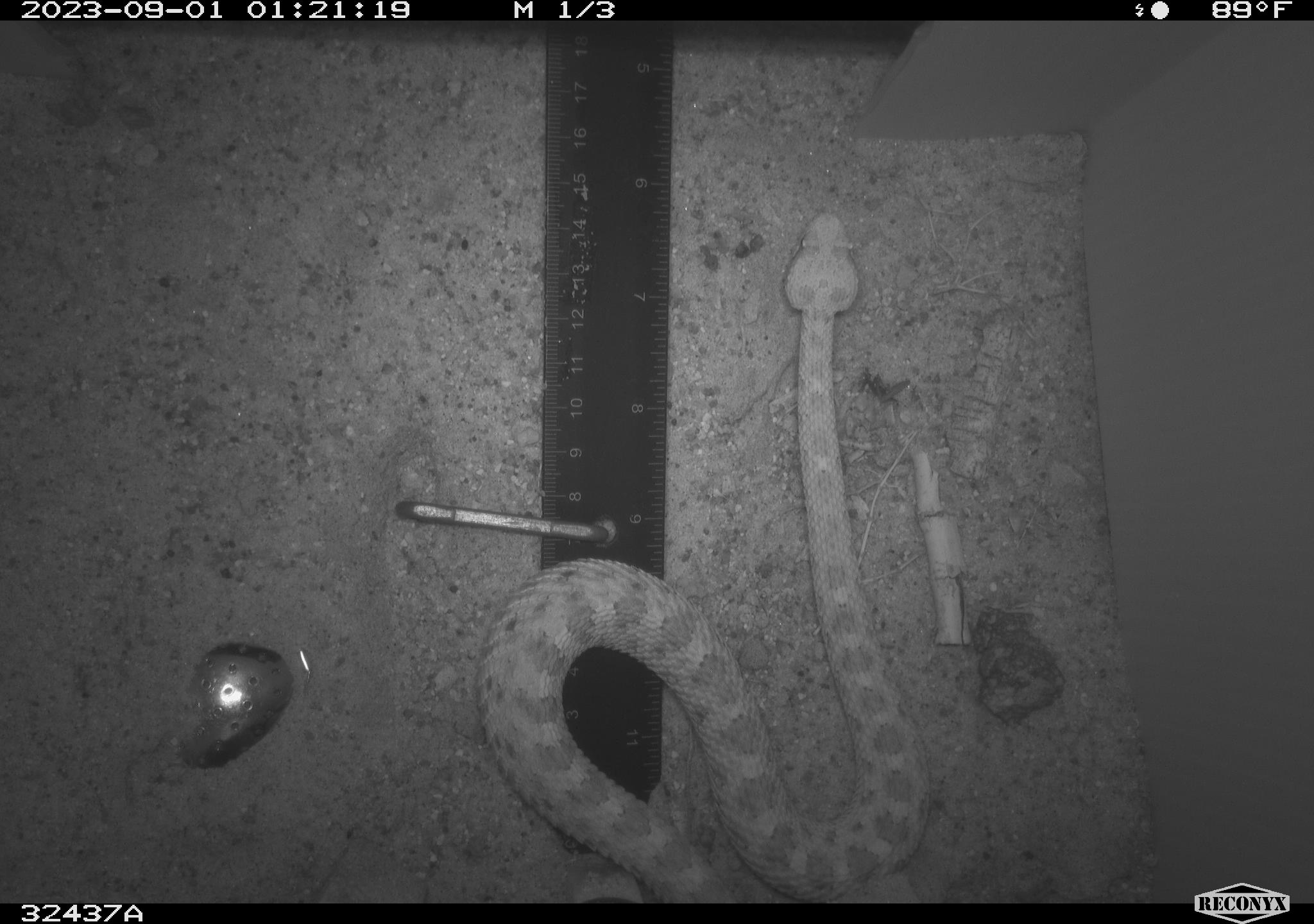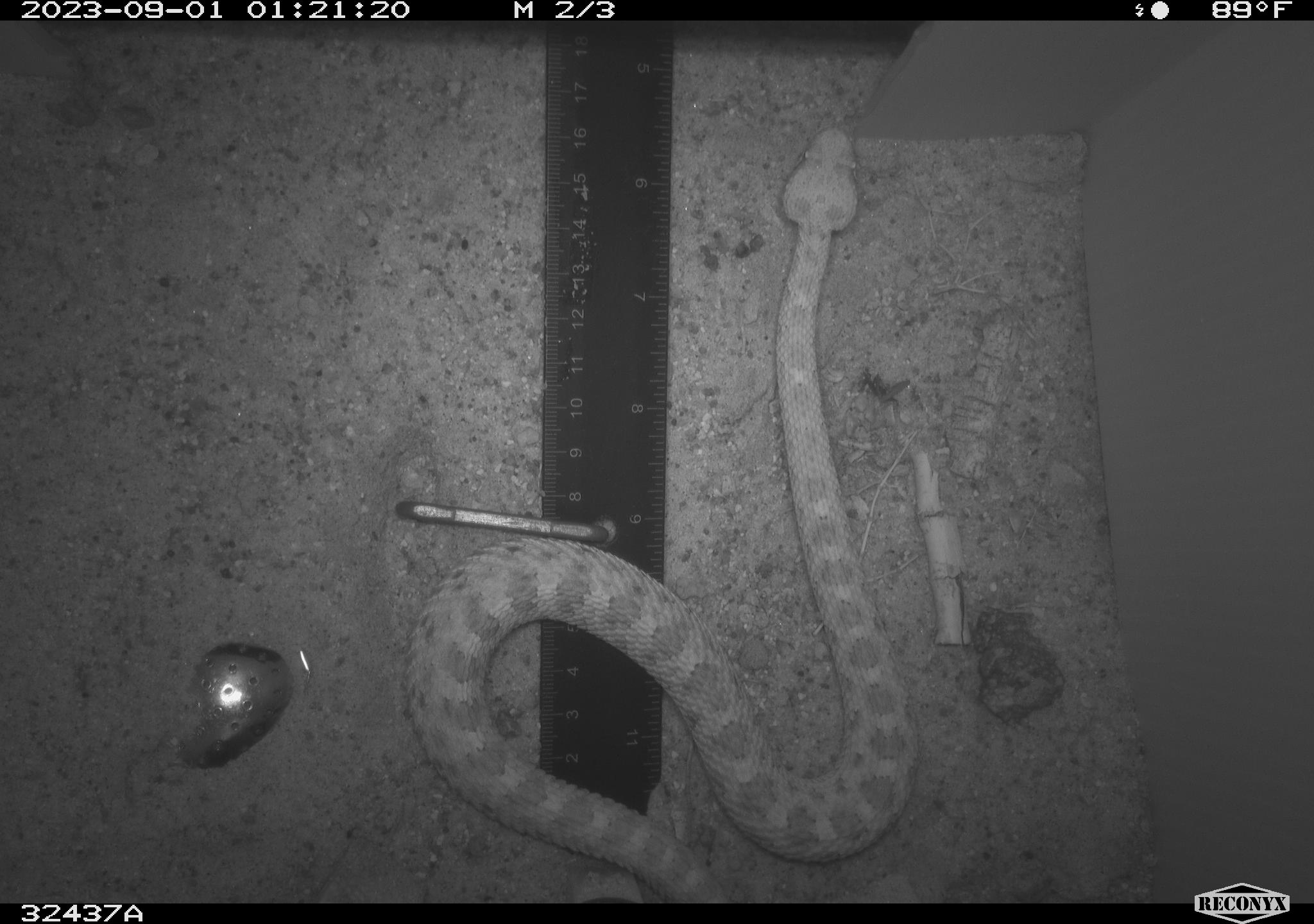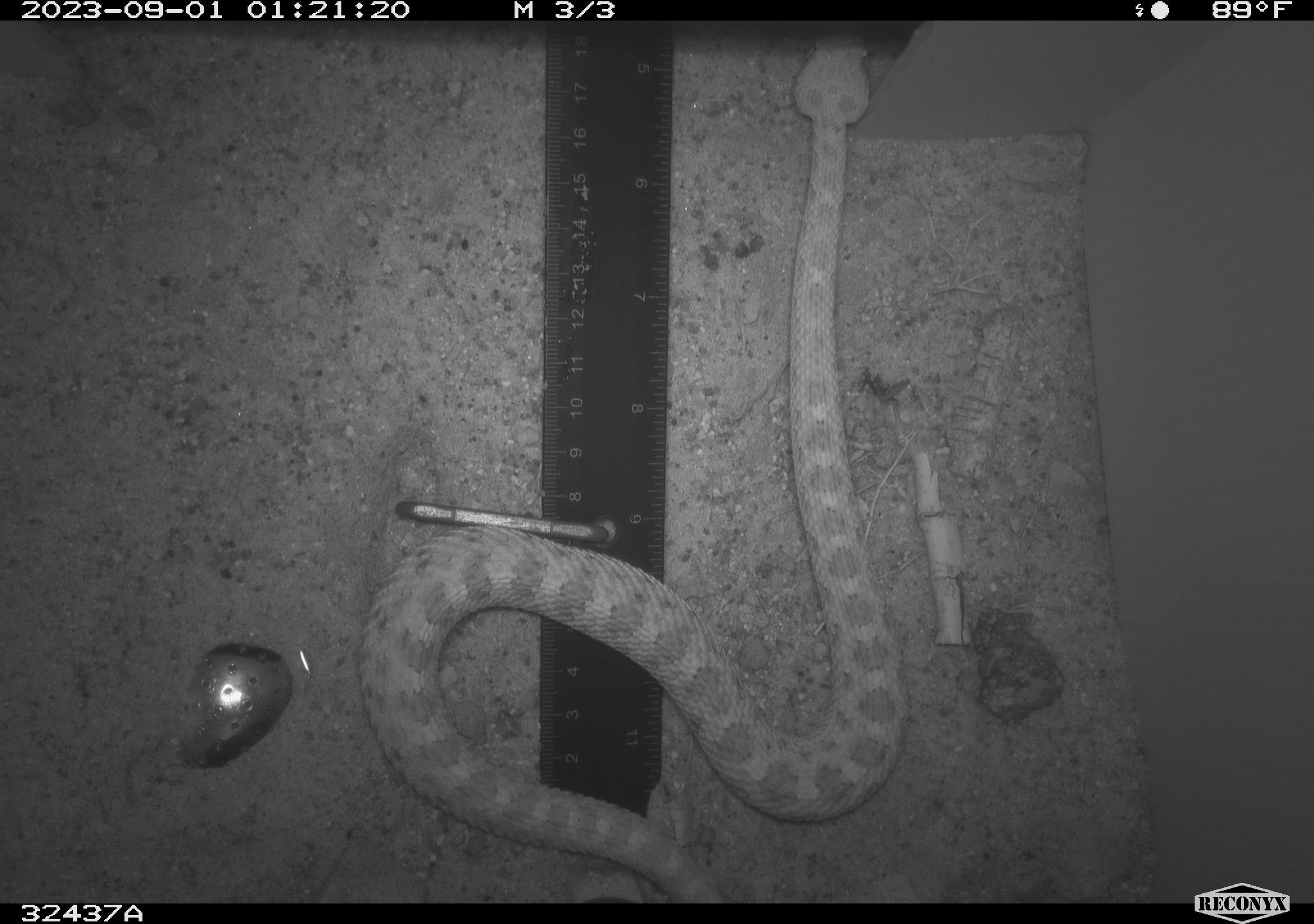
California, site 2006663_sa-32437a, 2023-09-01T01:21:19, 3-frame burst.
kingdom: Animalia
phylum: Chordata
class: Reptilia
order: Squamata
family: Viperidae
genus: Crotalus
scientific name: Crotalus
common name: rattlers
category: crotalus species